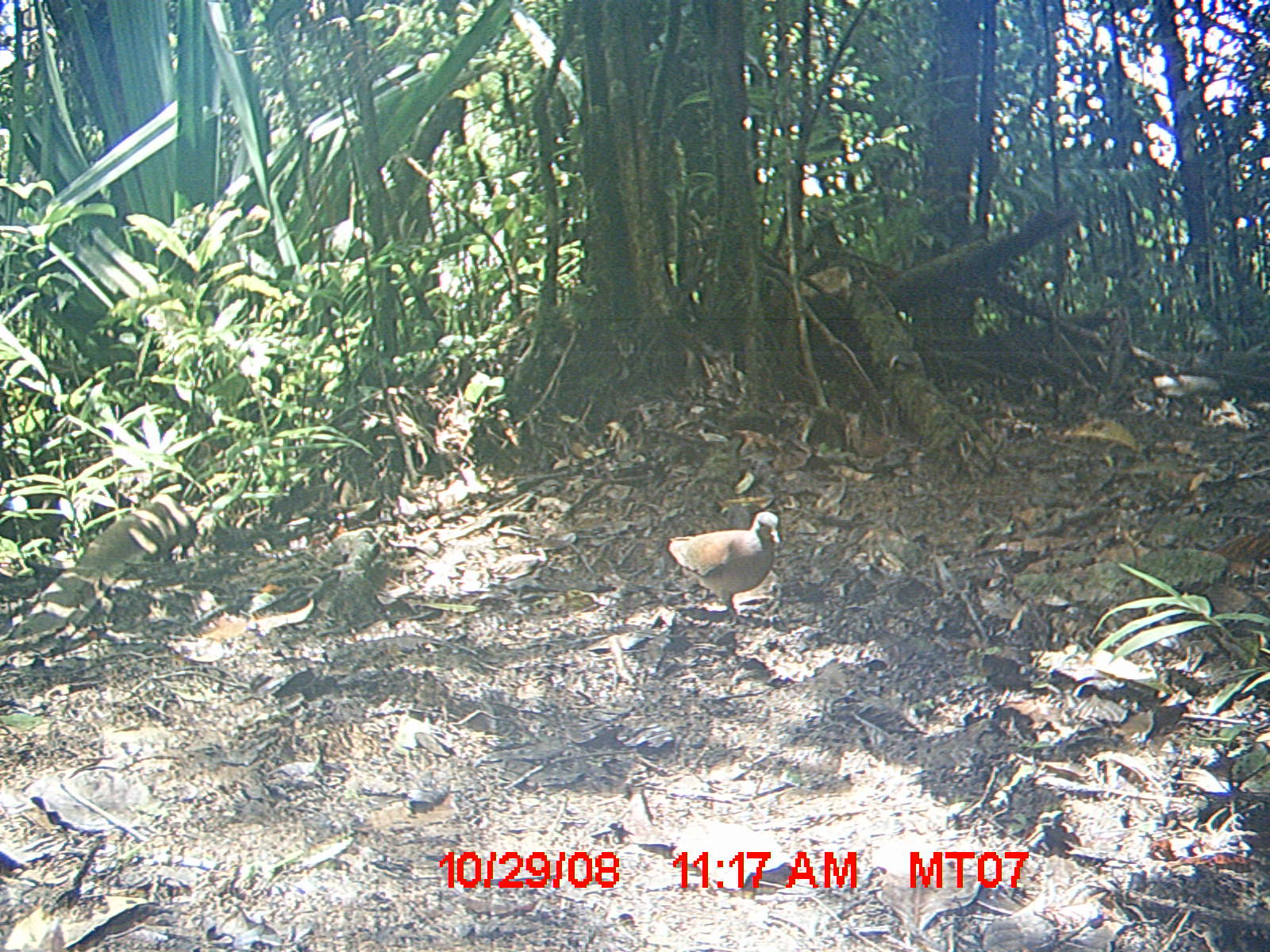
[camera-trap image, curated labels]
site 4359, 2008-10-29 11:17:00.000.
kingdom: Animalia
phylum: Chordata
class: Aves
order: Columbiformes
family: Columbidae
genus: Streptopelia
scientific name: Streptopelia picturata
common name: madagascar turtle-dove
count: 2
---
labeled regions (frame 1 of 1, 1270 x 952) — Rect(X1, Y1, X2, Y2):
streptopelia picturata: Rect(668, 510, 778, 626)